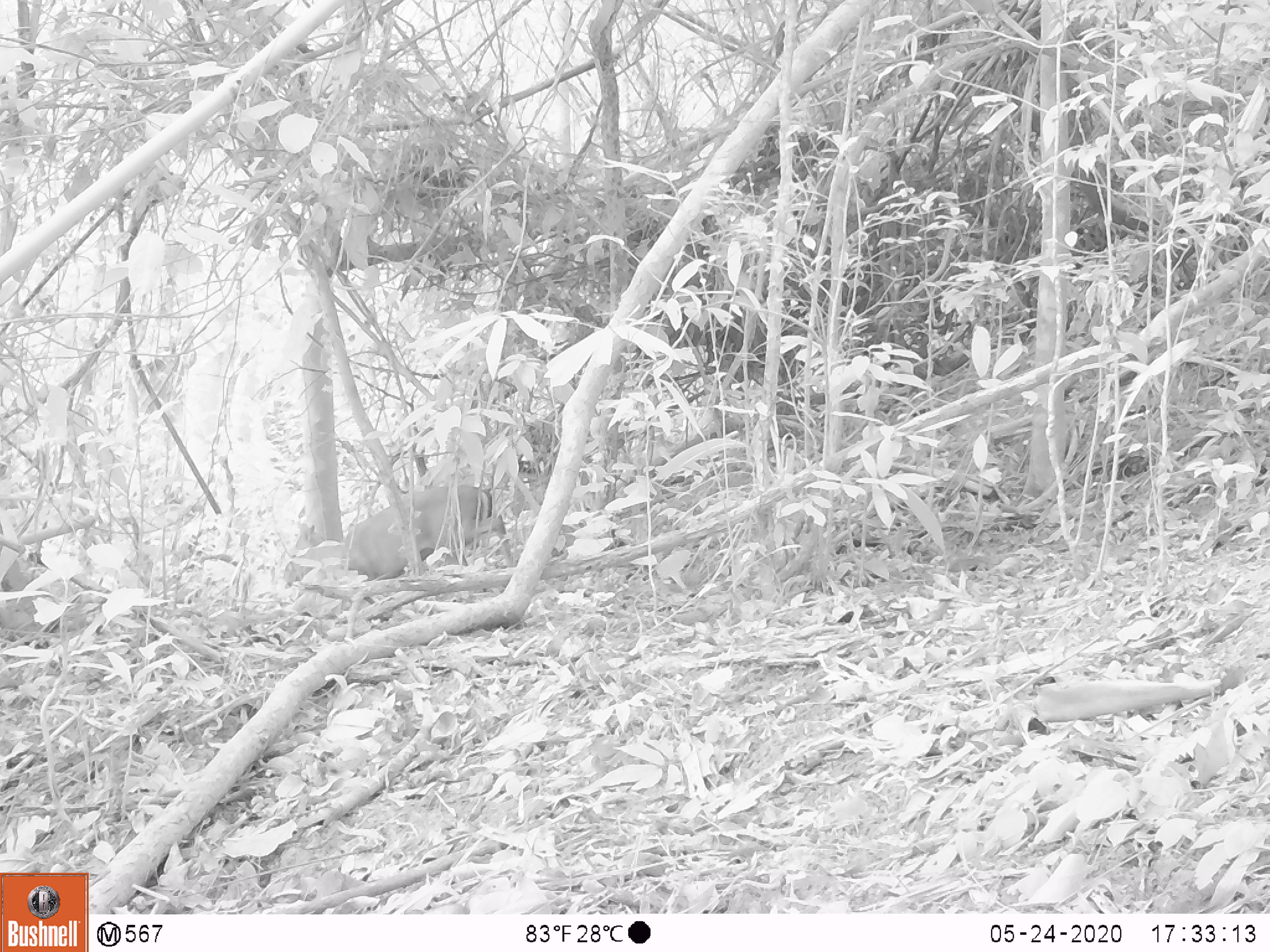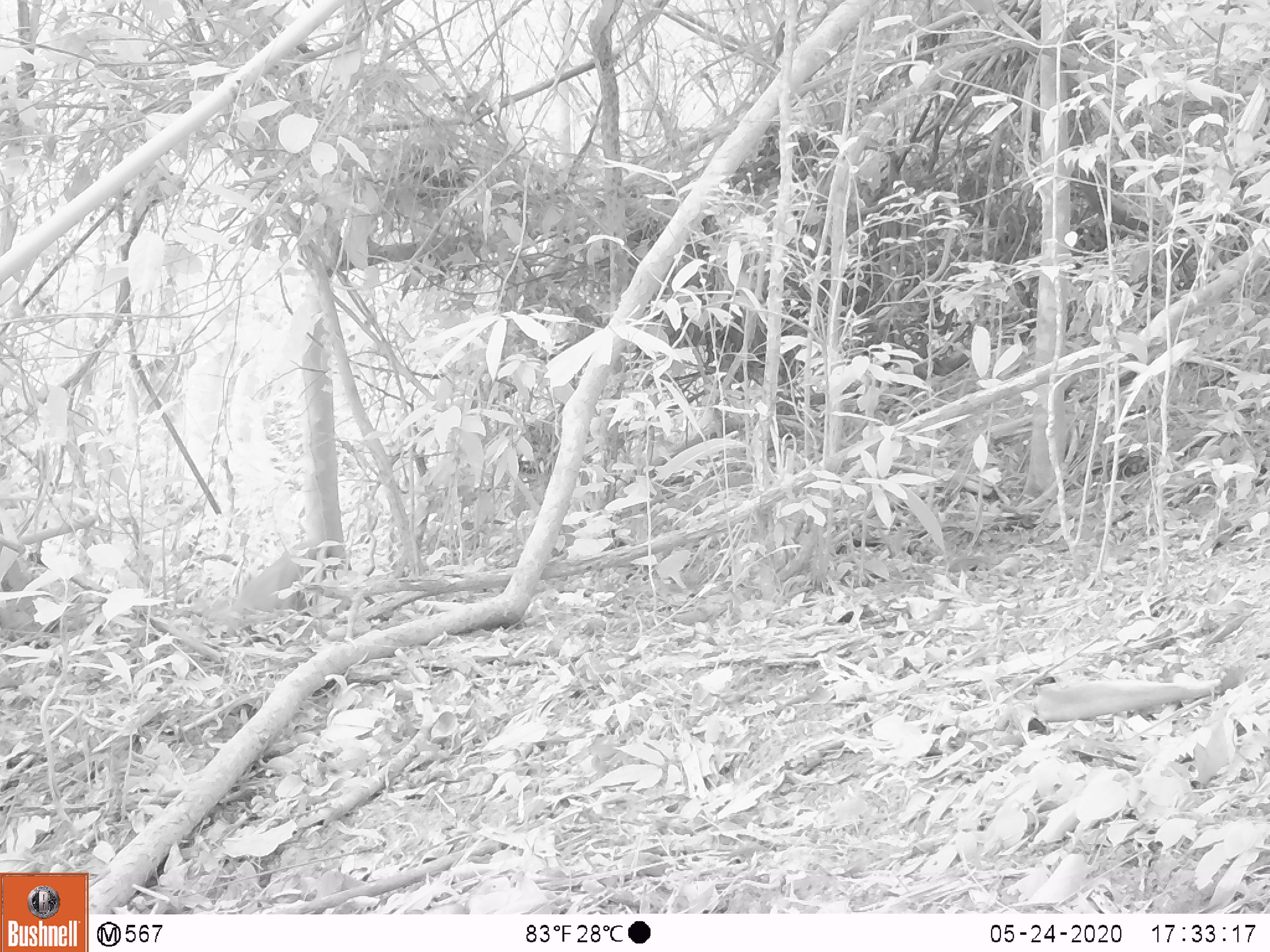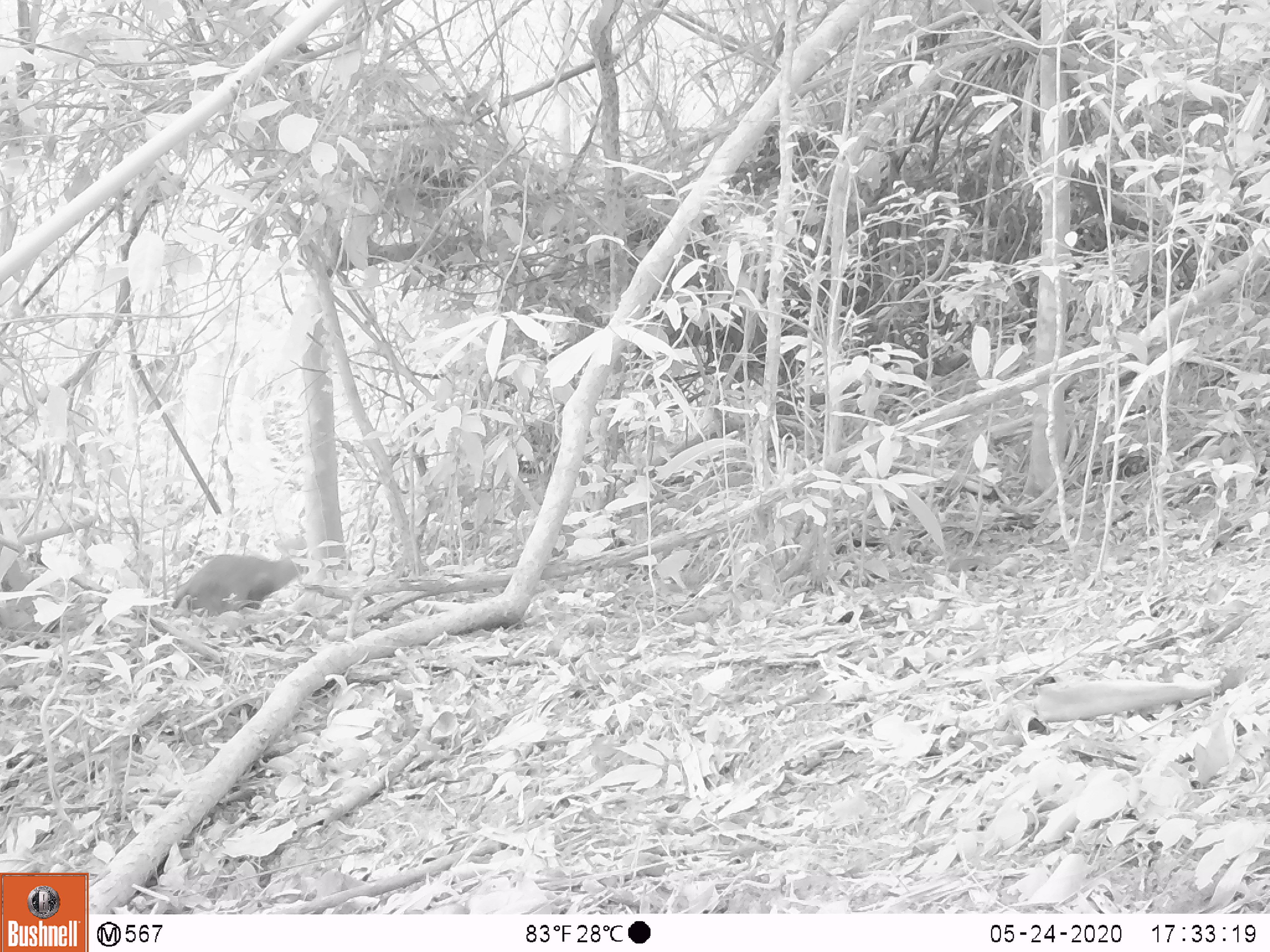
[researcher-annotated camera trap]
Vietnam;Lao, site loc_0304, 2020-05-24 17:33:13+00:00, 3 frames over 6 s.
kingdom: Animalia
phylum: Chordata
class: Mammalia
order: Artiodactyla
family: Cervidae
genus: Muntiacus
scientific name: Muntiacus rooseveltorum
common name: roosevelt's muntjac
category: roosevelts muntjac group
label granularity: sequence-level